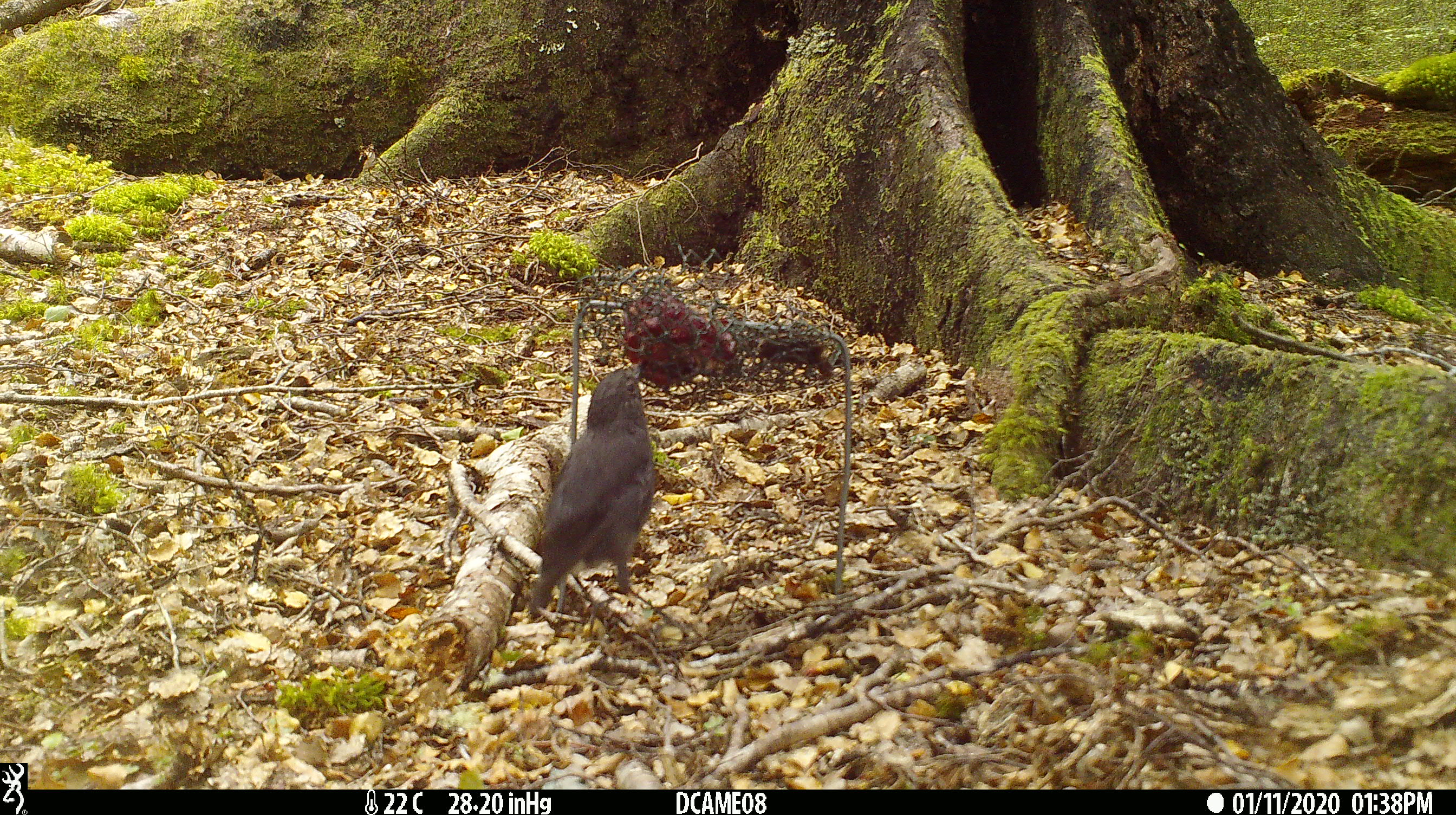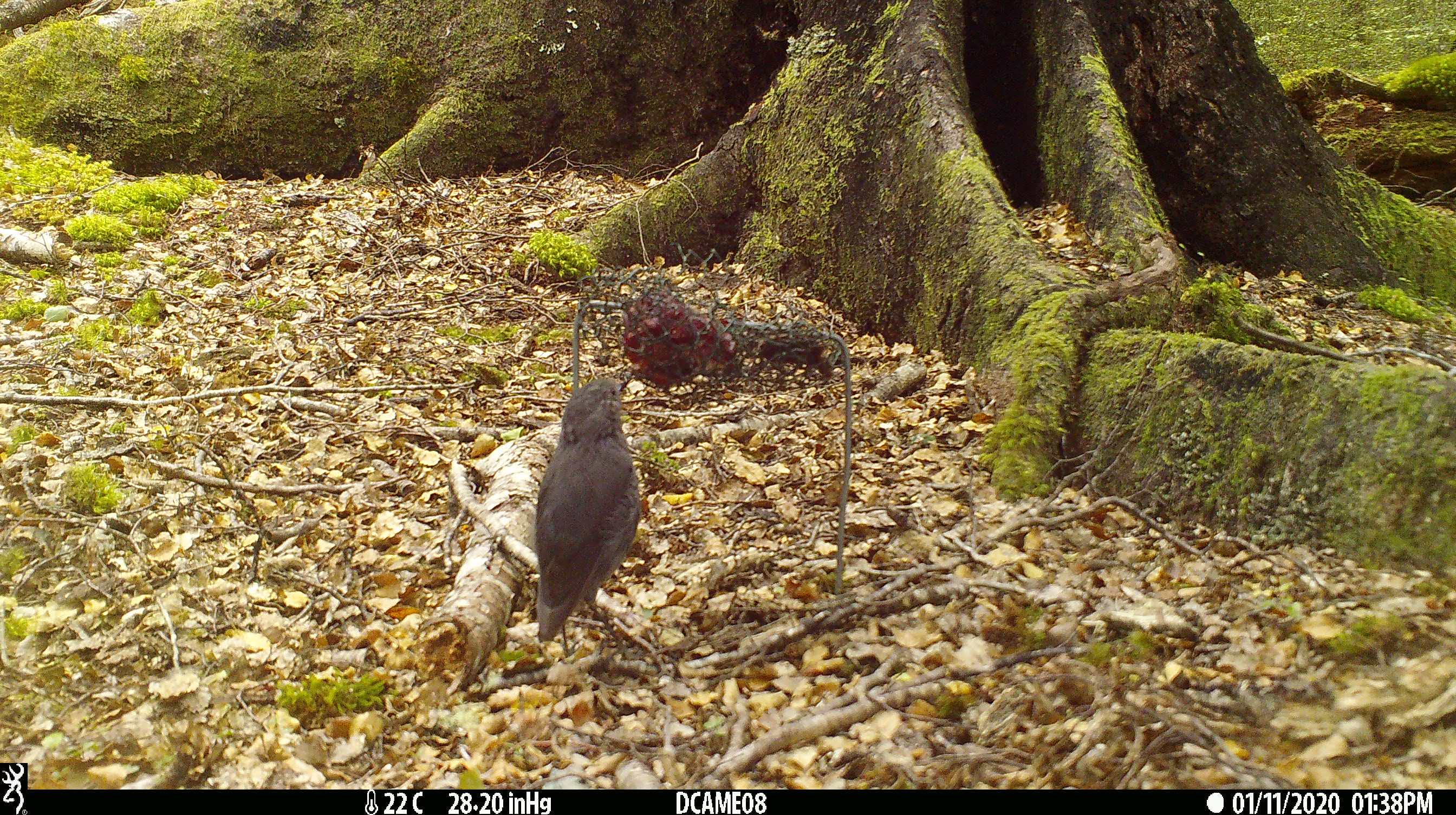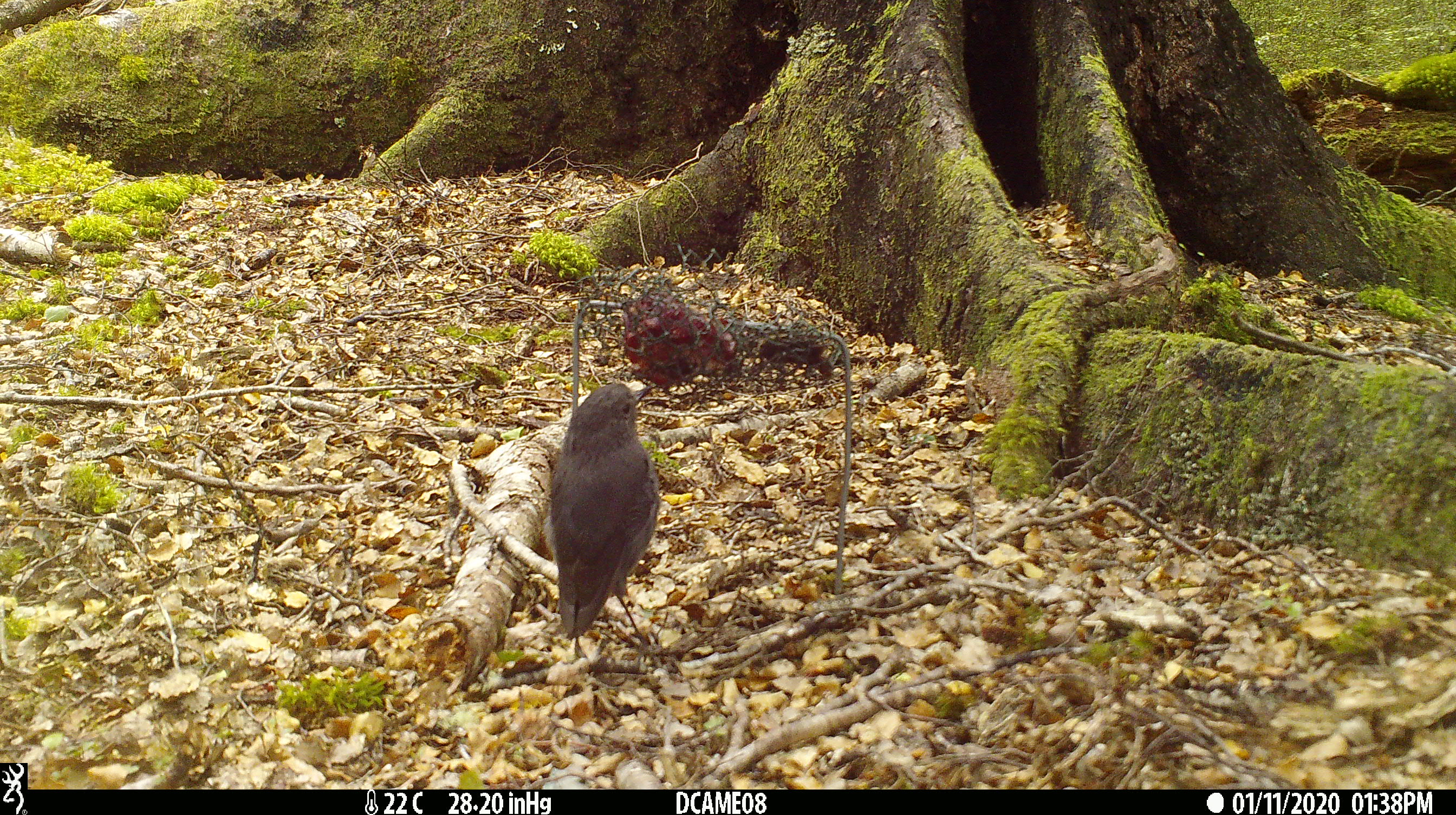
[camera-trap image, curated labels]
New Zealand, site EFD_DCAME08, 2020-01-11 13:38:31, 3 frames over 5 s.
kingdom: Animalia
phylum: Chordata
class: Aves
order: Passeriformes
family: Petroicidae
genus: Petroica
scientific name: Petroica australis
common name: new zealand robin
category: robin